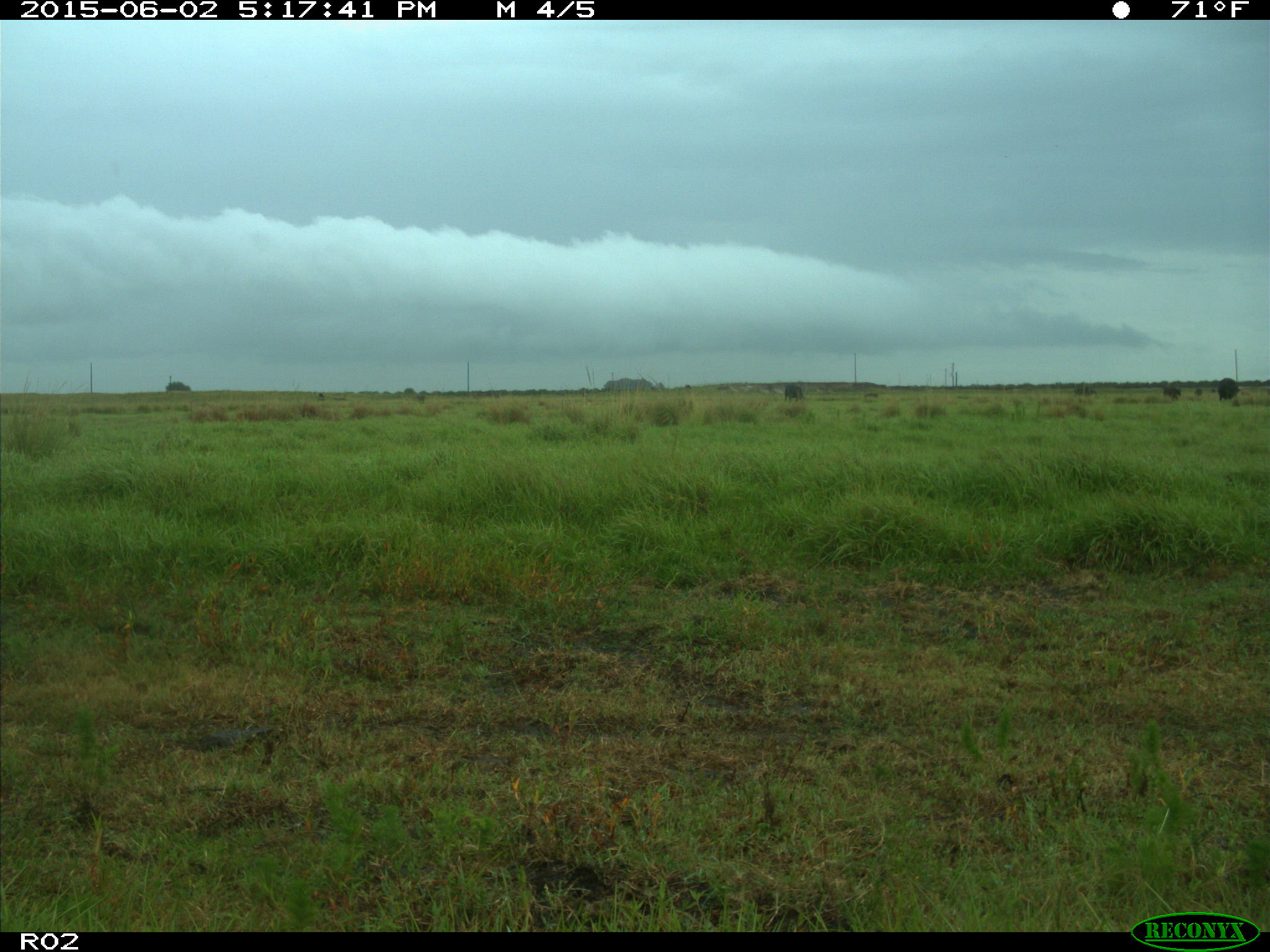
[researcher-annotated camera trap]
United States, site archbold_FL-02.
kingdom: Animalia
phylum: Chordata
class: Mammalia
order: Artiodactyla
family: Bovidae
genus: Bos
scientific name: Bos taurus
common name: domestic cow